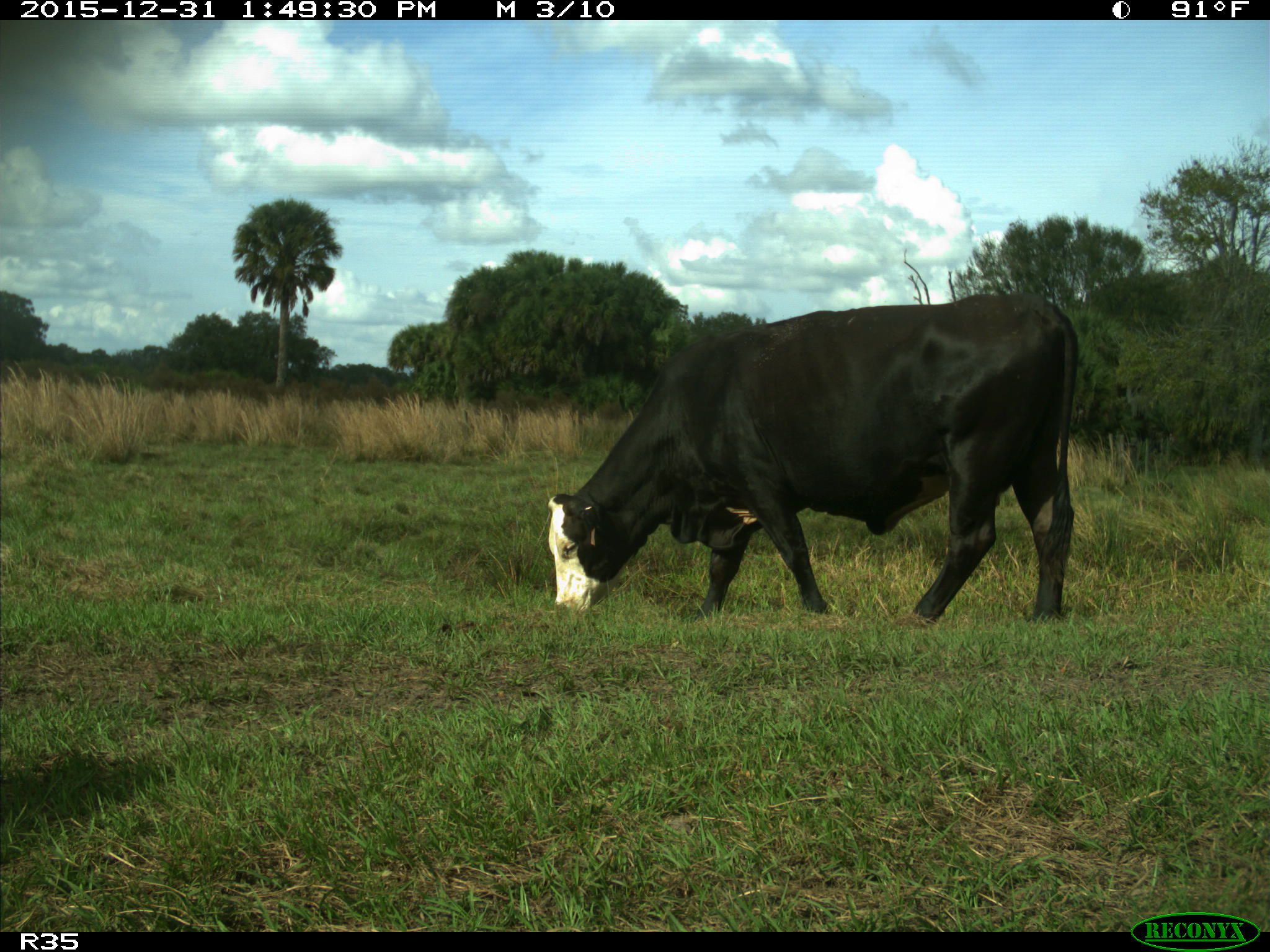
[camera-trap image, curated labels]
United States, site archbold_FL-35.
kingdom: Animalia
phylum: Chordata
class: Mammalia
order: Artiodactyla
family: Bovidae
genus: Bos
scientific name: Bos taurus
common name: domestic cow